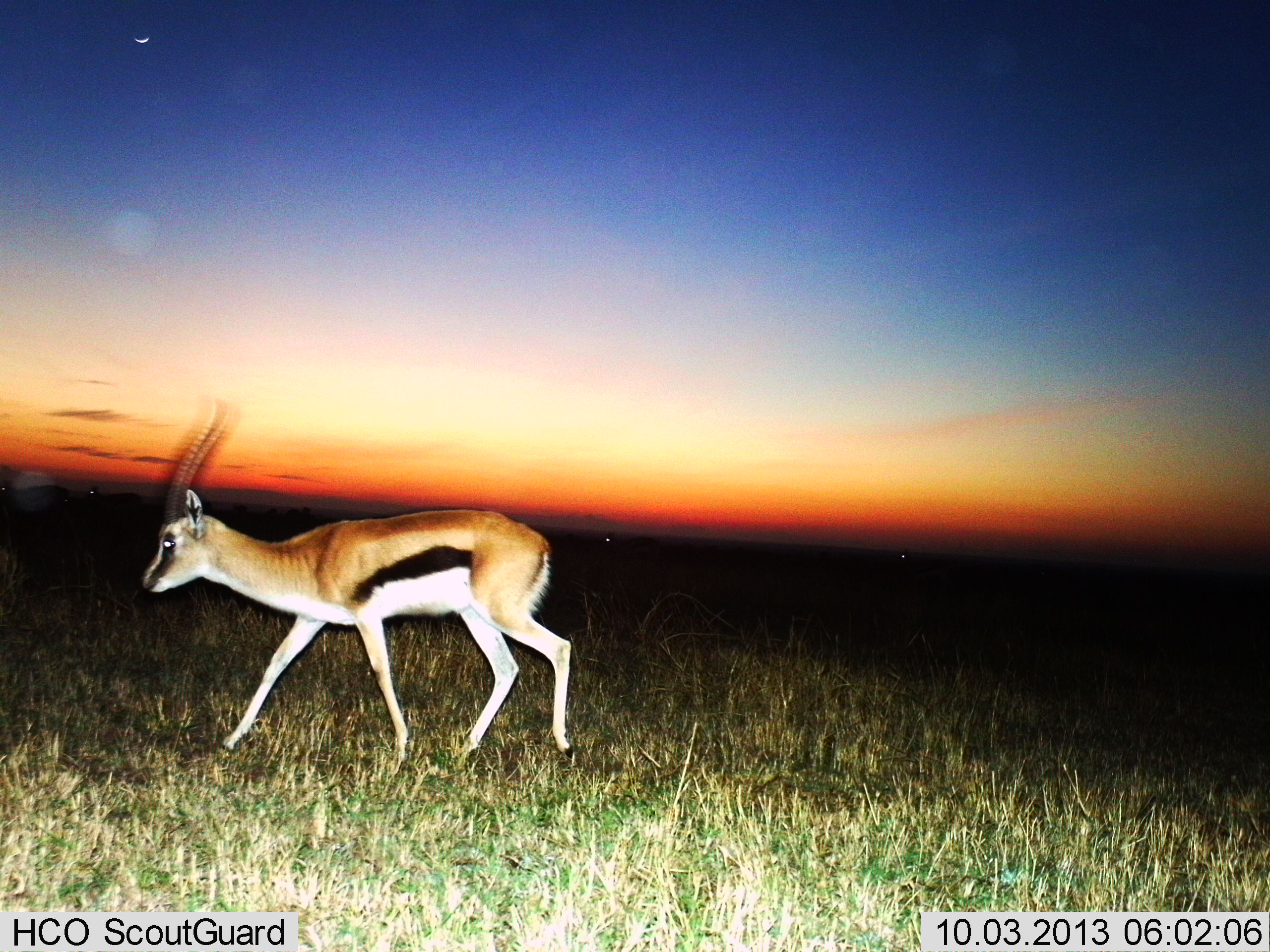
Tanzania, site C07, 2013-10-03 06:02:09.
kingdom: Animalia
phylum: Chordata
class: Mammalia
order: Artiodactyla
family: Bovidae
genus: Eudorcas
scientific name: Eudorcas thomsonii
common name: thomson's gazelle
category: gazellethomsons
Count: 1.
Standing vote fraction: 30%.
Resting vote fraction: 0%.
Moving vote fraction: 80%.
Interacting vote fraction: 0%.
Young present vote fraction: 0%.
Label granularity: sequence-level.